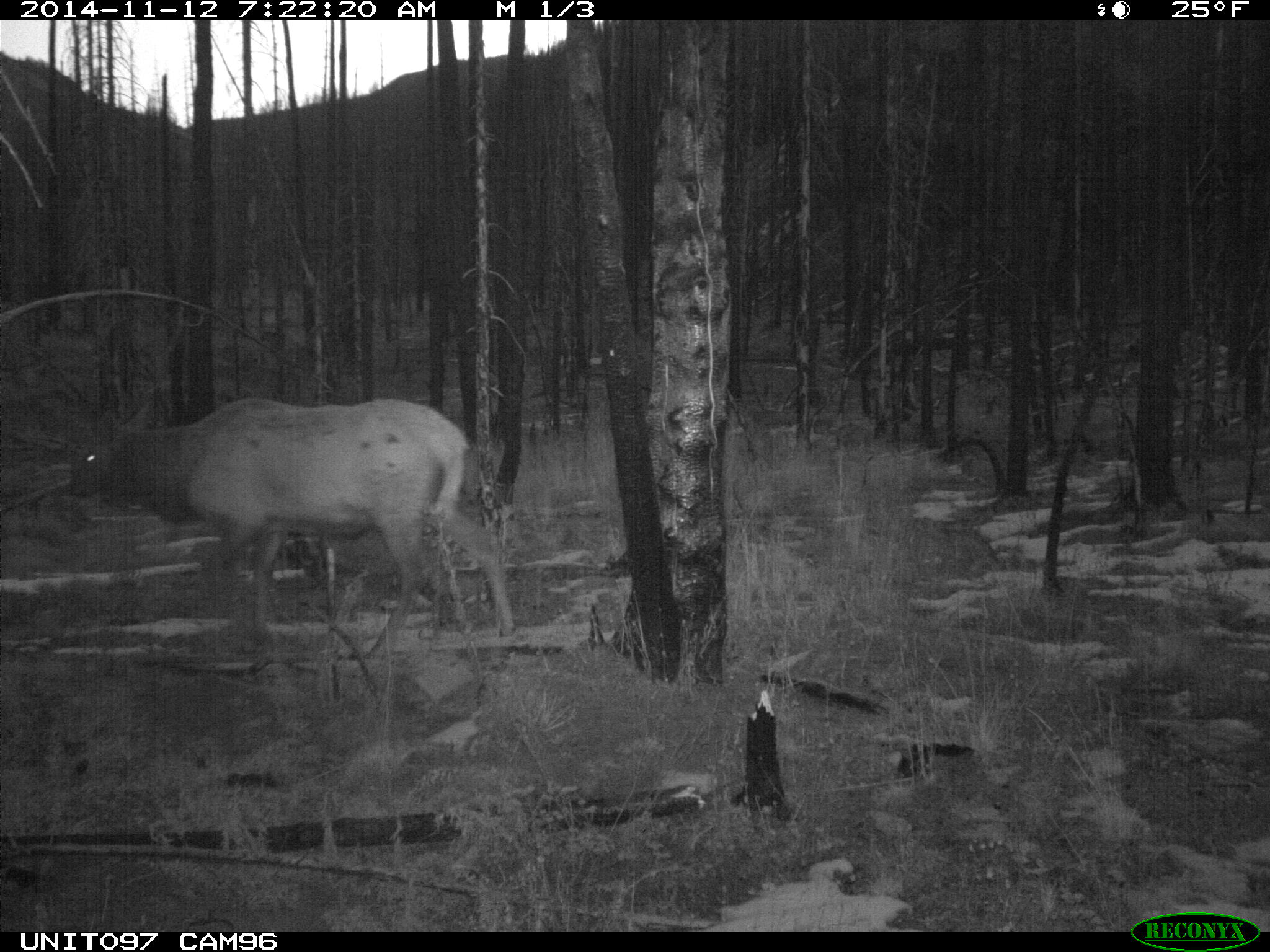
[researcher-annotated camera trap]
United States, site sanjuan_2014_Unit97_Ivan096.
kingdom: Animalia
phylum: Chordata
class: Mammalia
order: Artiodactyla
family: Cervidae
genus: Cervus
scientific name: Cervus elaphus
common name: red deer